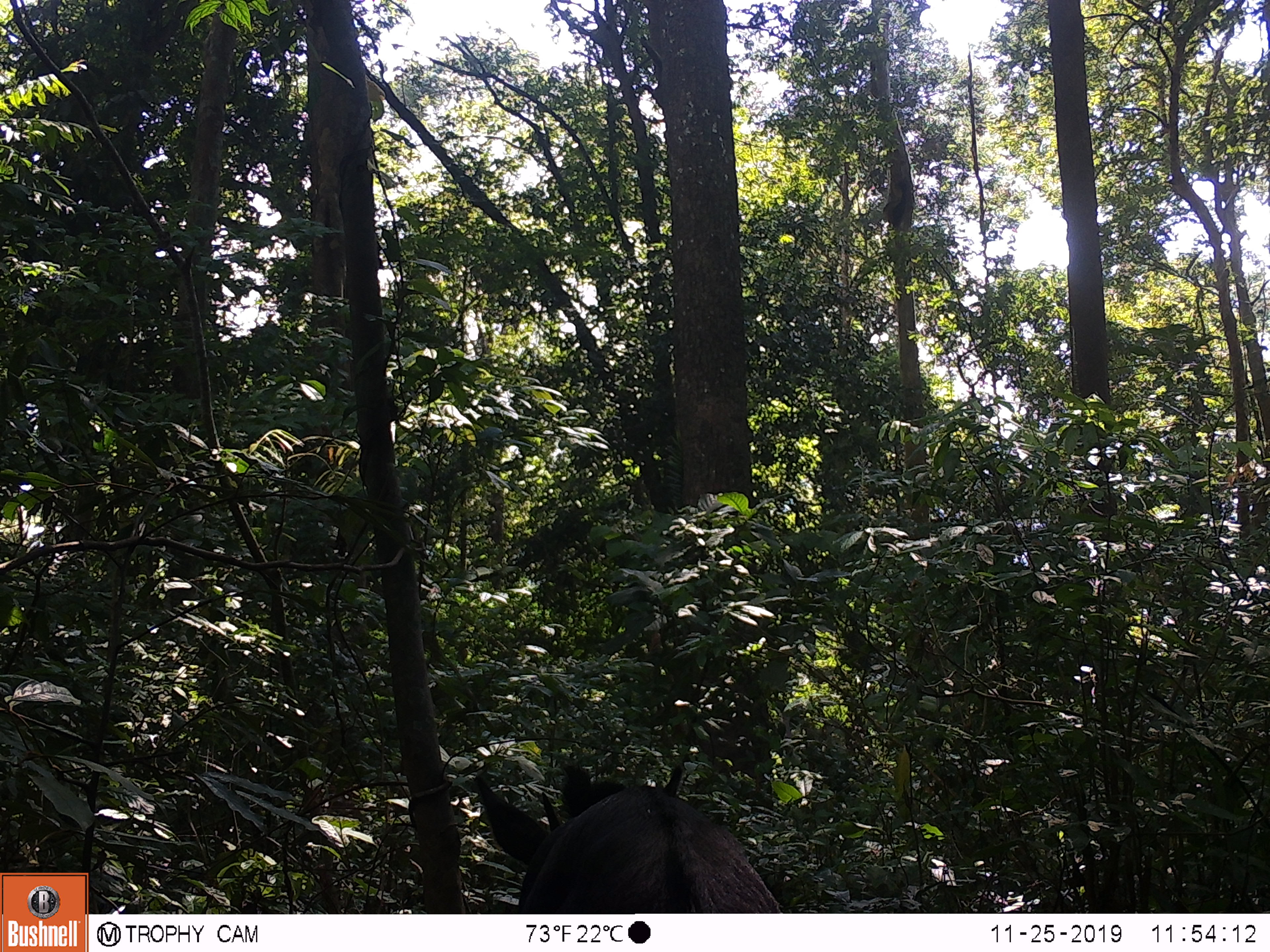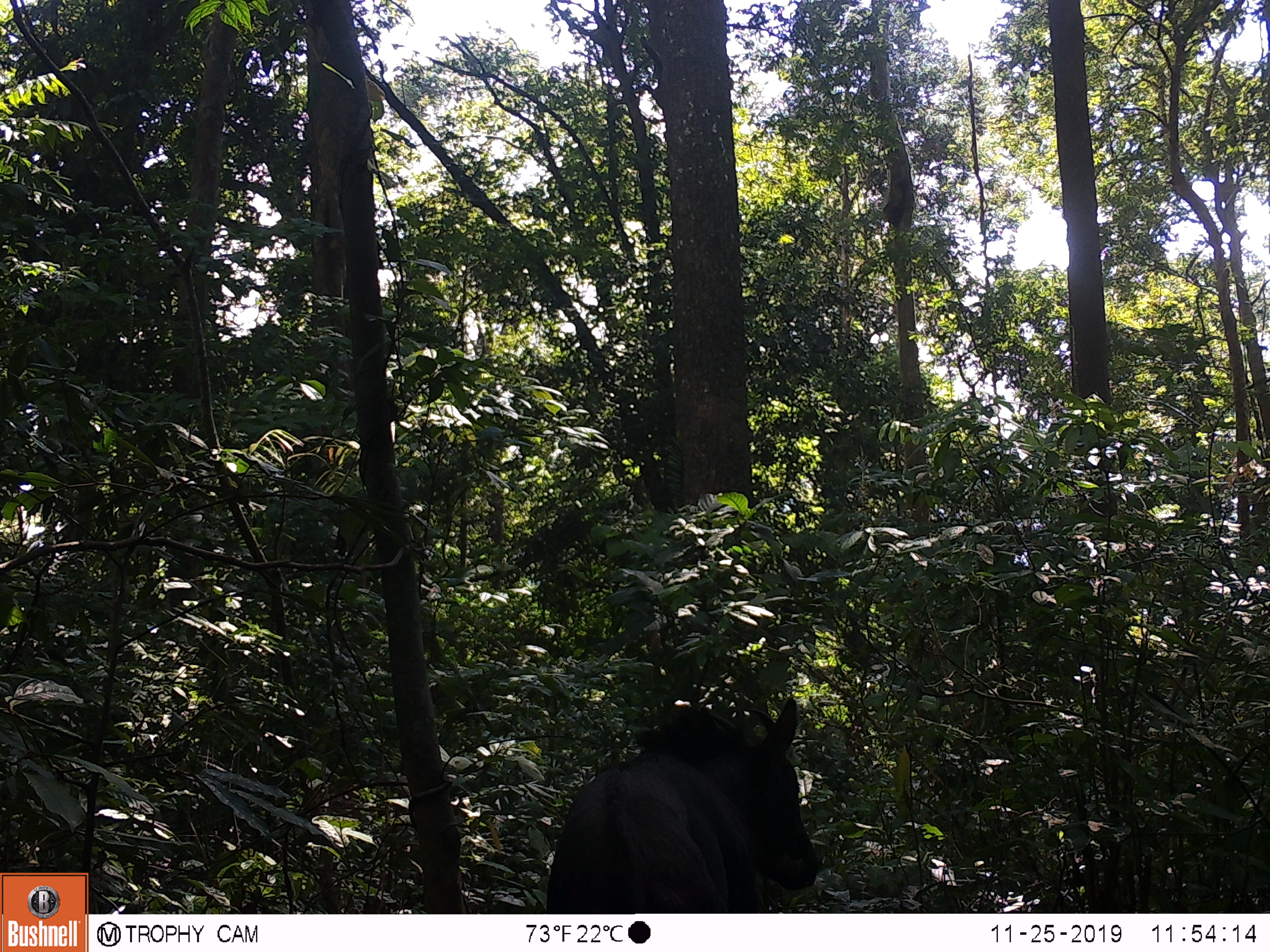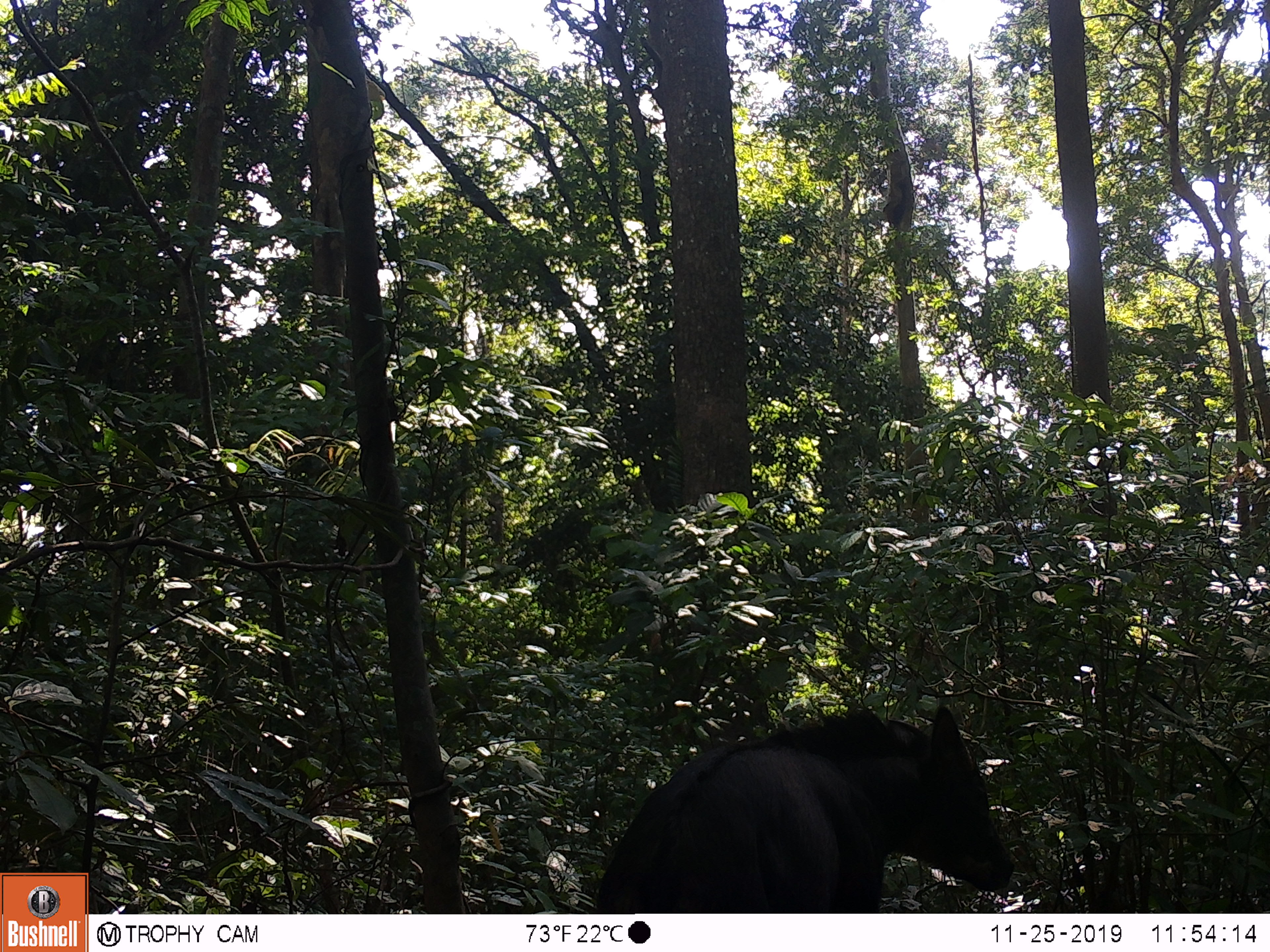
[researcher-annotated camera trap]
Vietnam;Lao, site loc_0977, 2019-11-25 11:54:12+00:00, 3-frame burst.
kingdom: Animalia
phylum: Chordata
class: Mammalia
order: Artiodactyla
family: Bovidae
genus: Capricornis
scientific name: Capricornis sumatraensis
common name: chinese serow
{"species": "chinese serow (Capricornis sumatraensis)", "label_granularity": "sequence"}